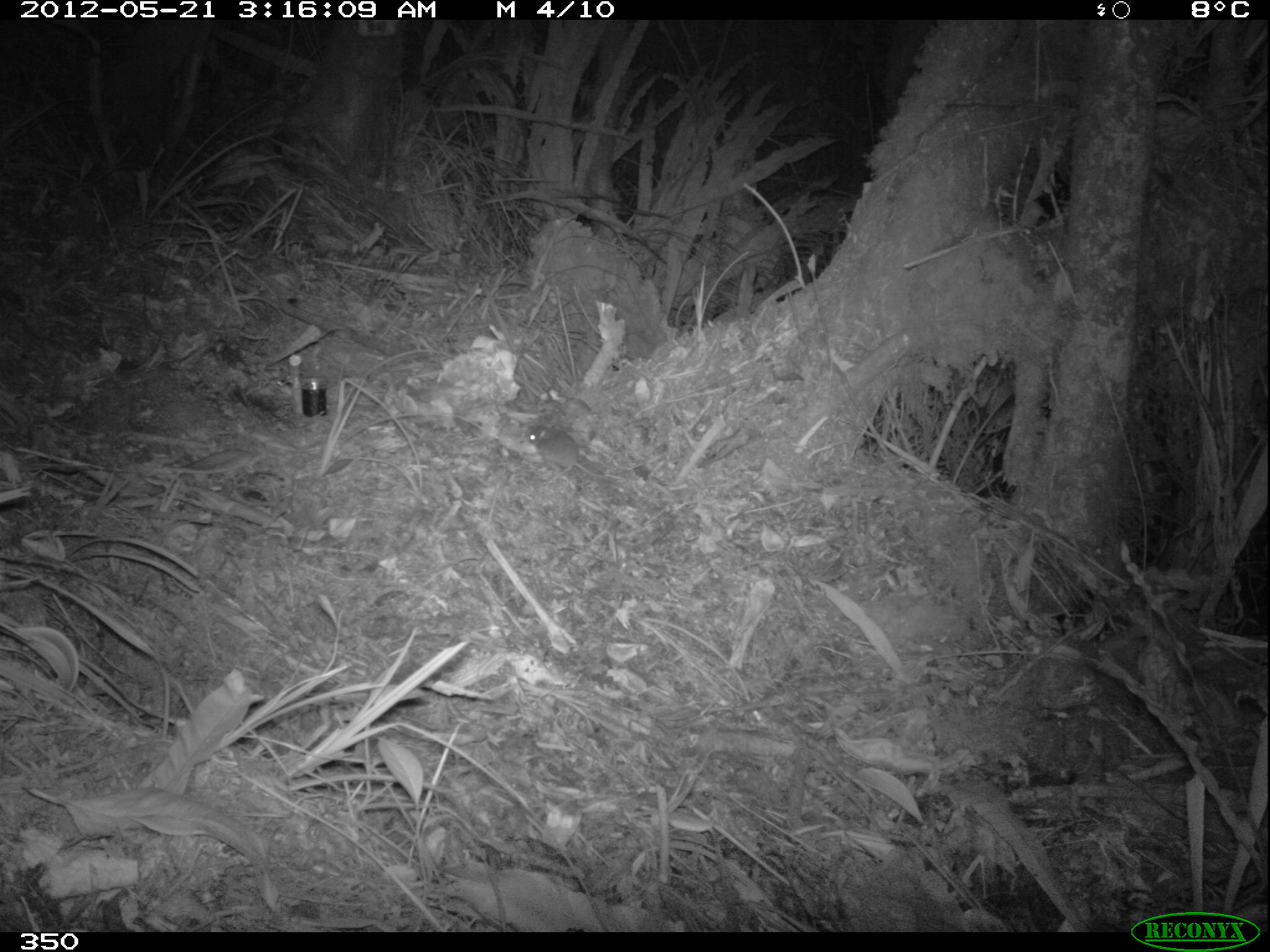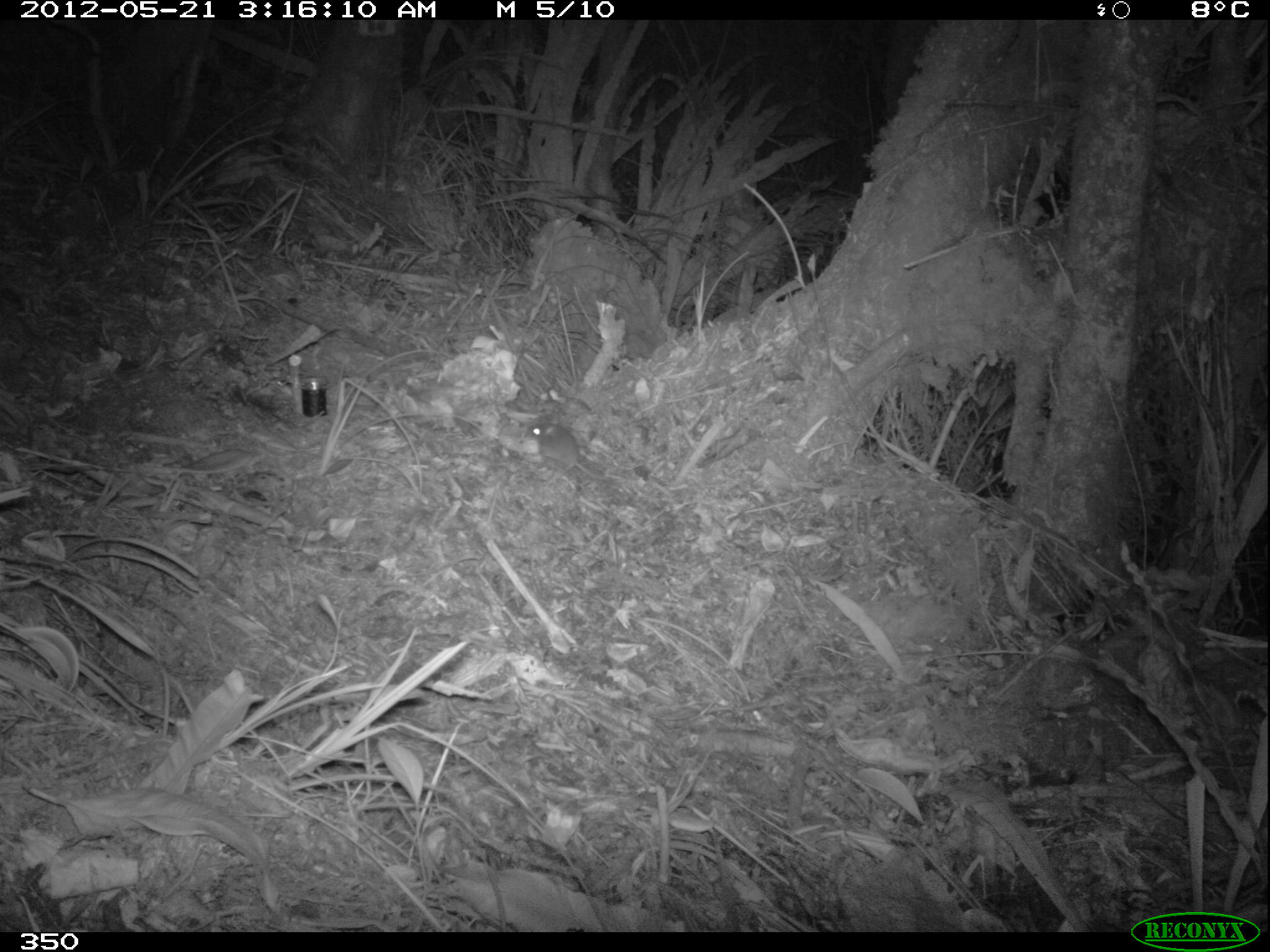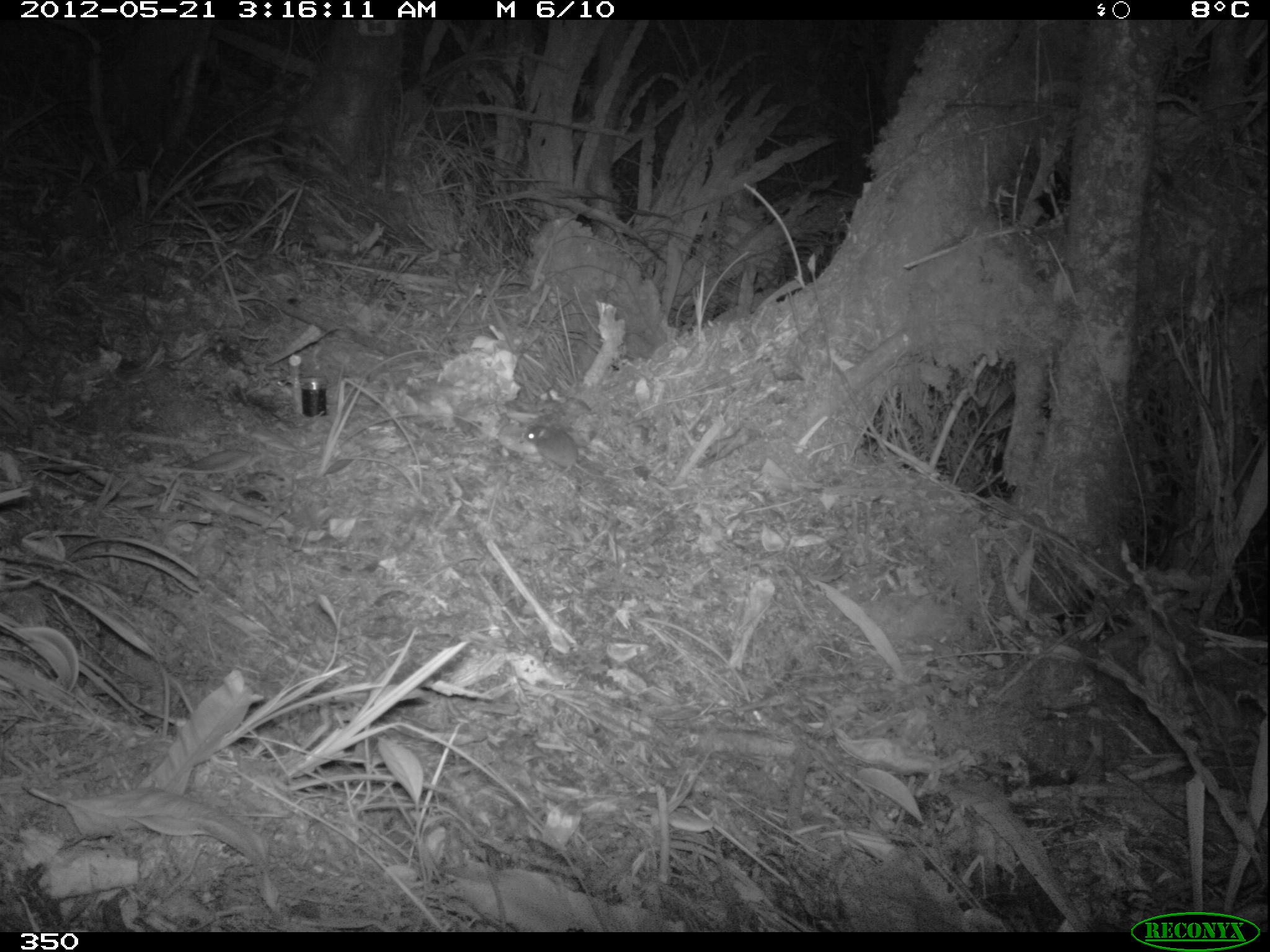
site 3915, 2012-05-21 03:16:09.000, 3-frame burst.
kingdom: Animalia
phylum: Chordata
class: Mammalia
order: Rodentia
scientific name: Rodentia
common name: rodents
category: unknown rodent